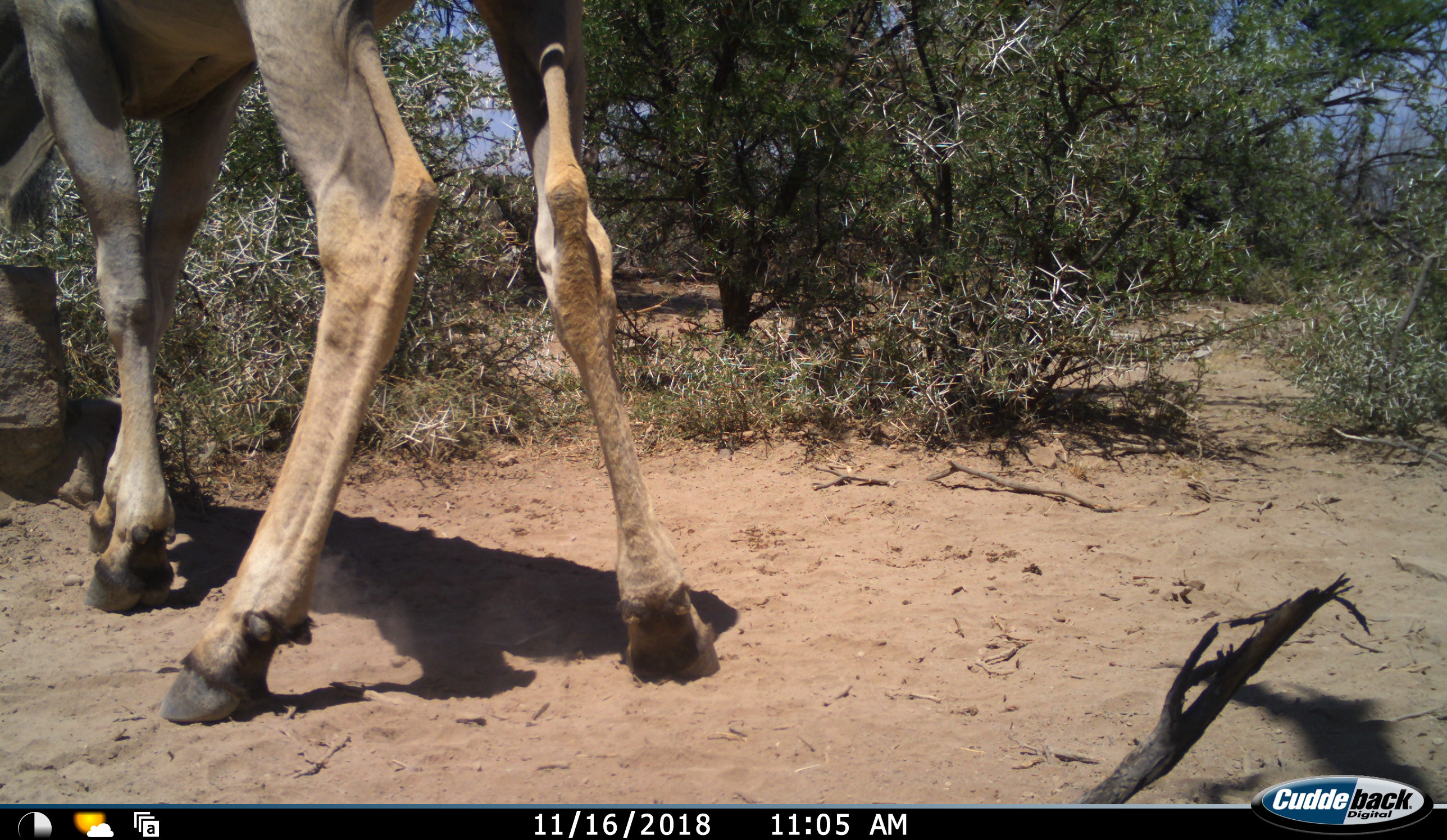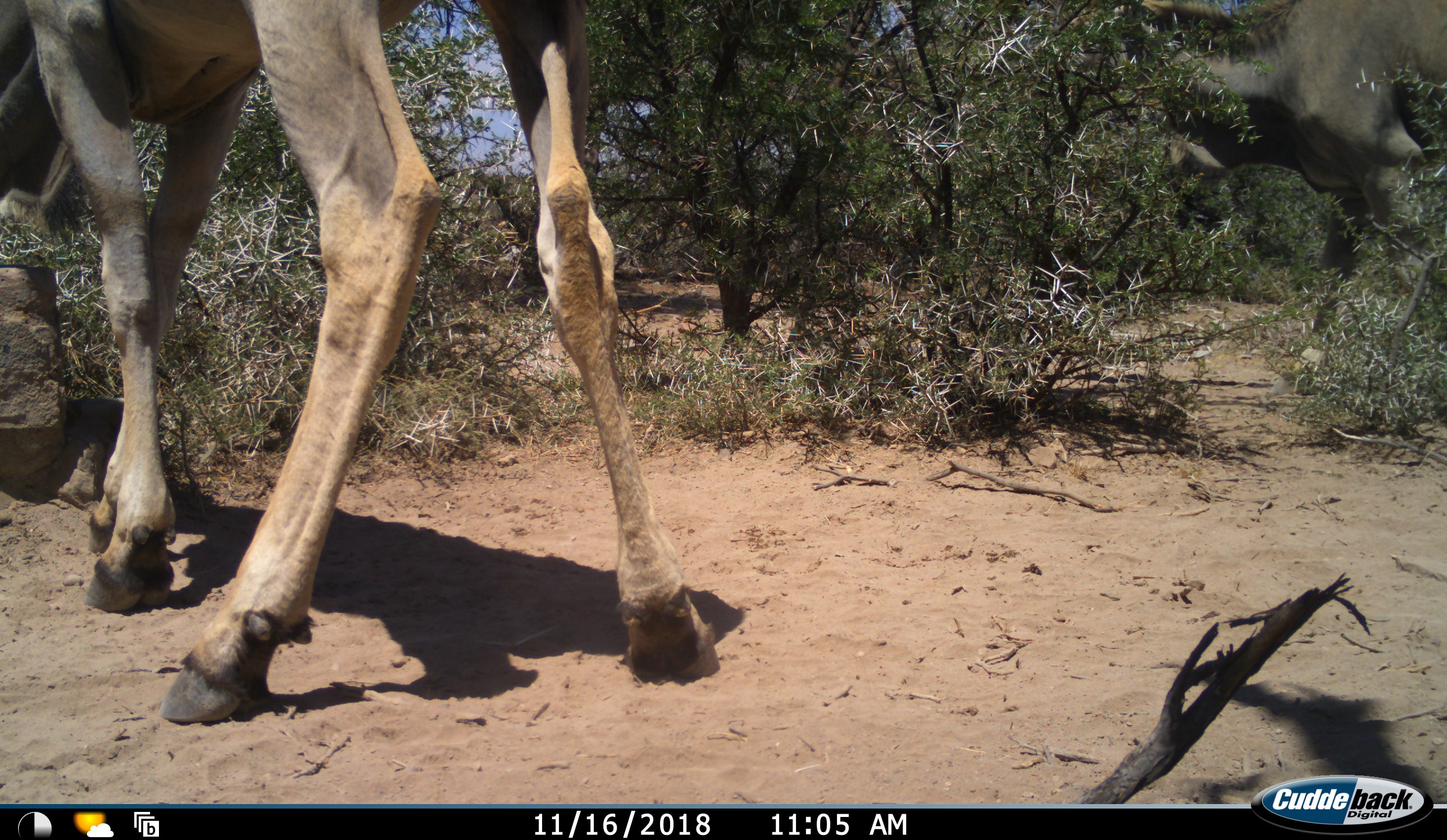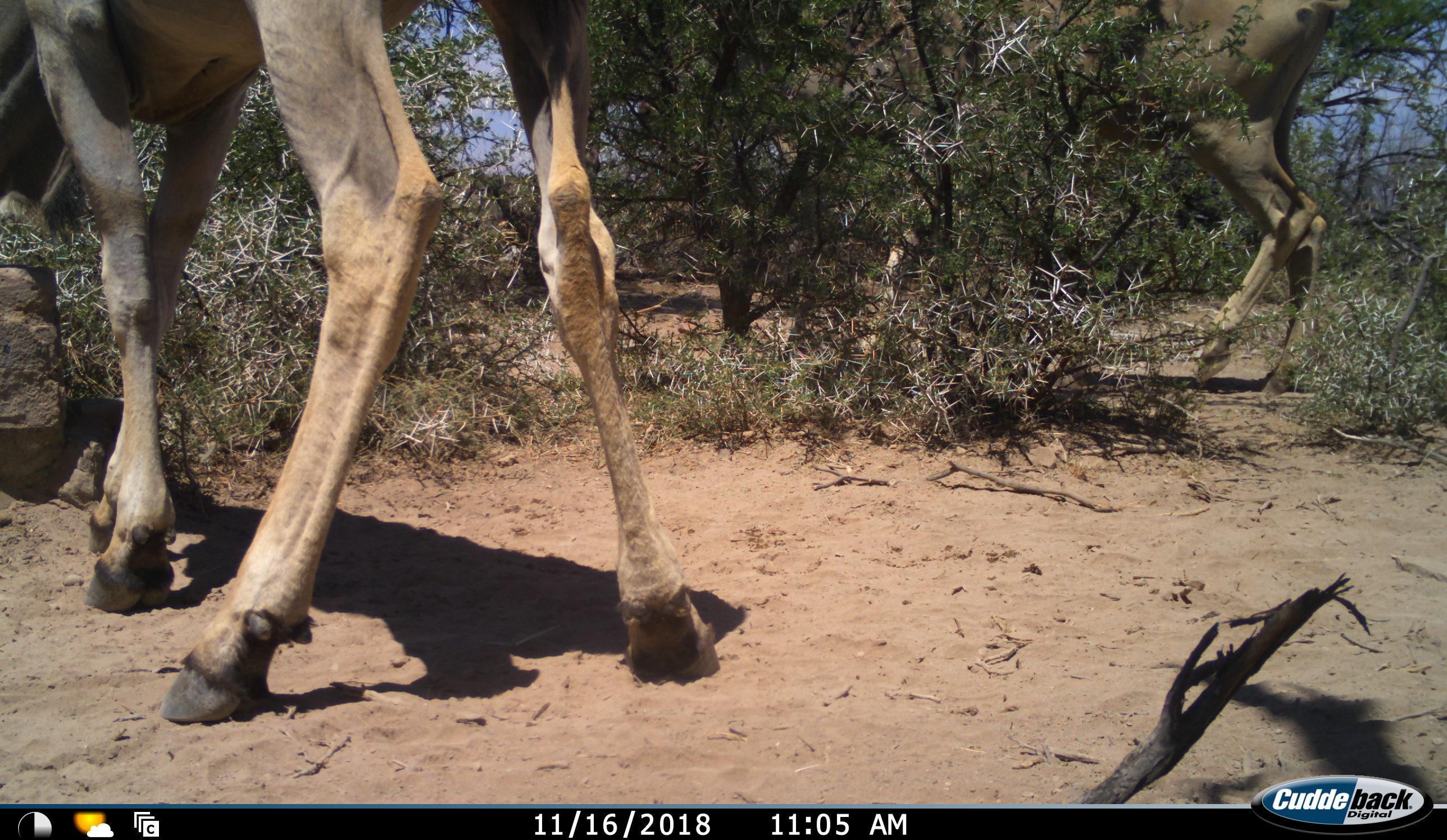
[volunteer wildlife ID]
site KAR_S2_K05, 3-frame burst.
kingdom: Animalia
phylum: Chordata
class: Mammalia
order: Artiodactyla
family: Bovidae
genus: Tragelaphus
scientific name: Tragelaphus oryx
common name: eland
Eland (Tragelaphus oryx), count 2. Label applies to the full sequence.